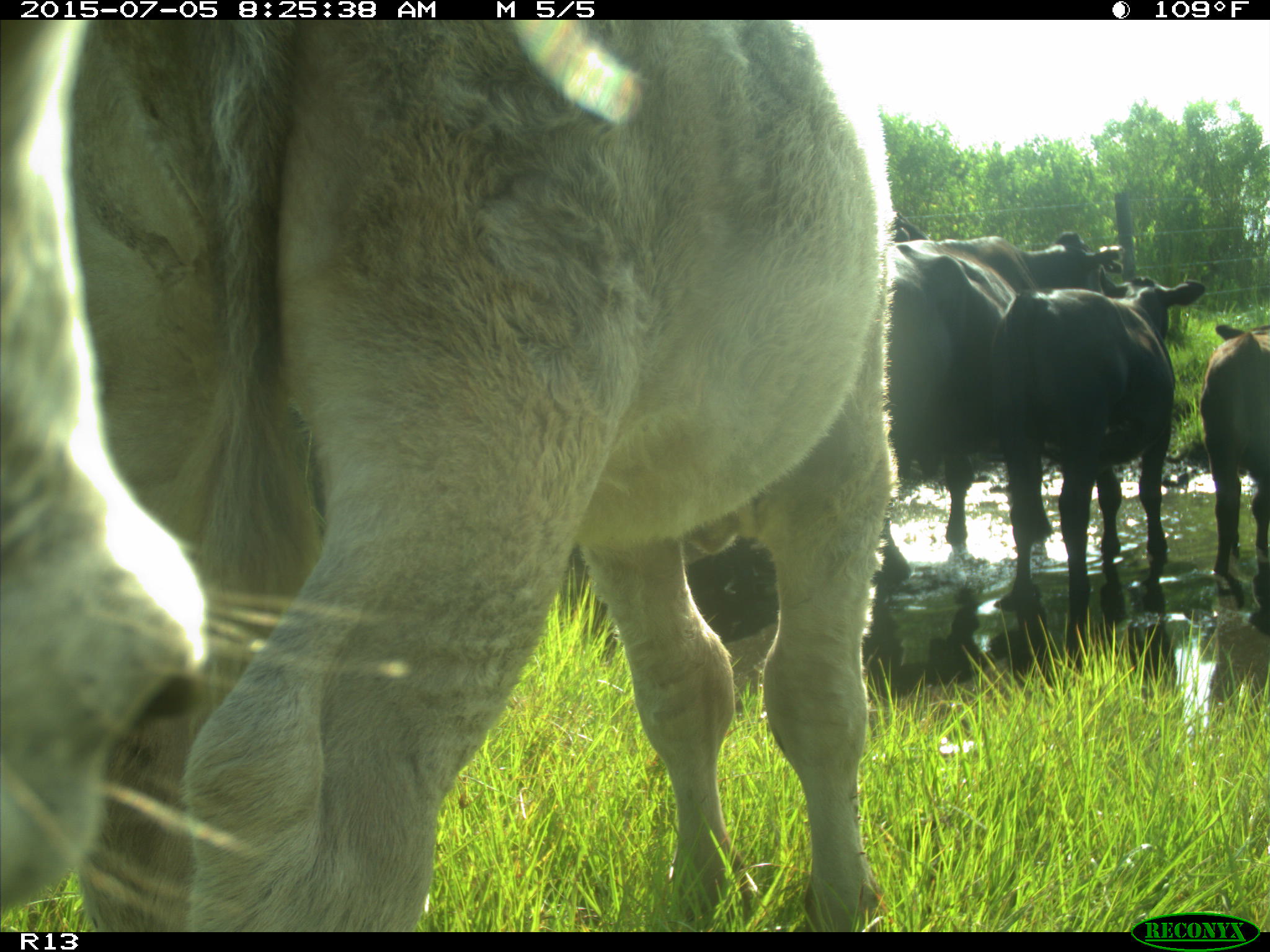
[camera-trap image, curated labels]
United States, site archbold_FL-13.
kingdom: Animalia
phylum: Chordata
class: Mammalia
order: Artiodactyla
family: Bovidae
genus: Bos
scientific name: Bos taurus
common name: domestic cow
Bos taurus (domestic cow).